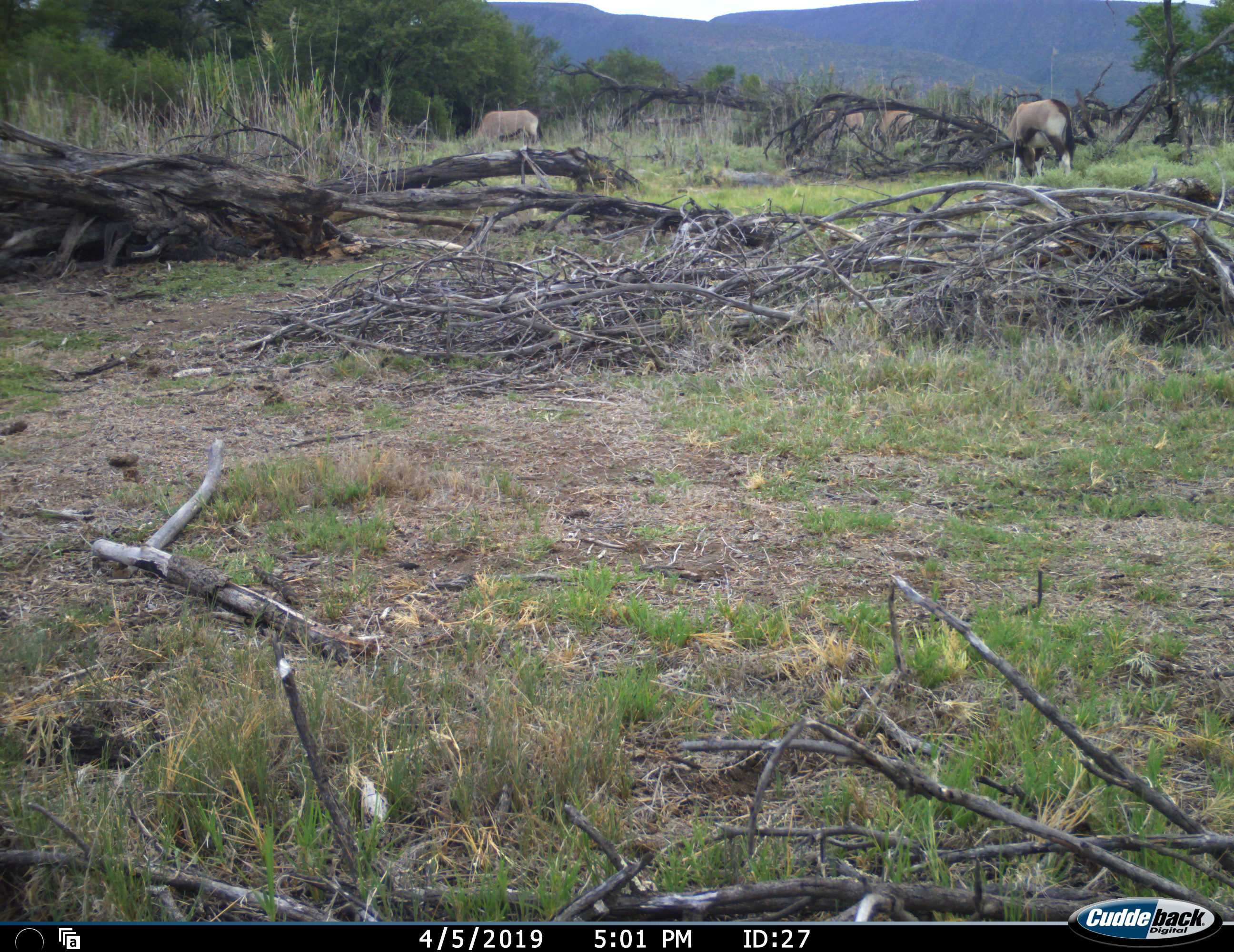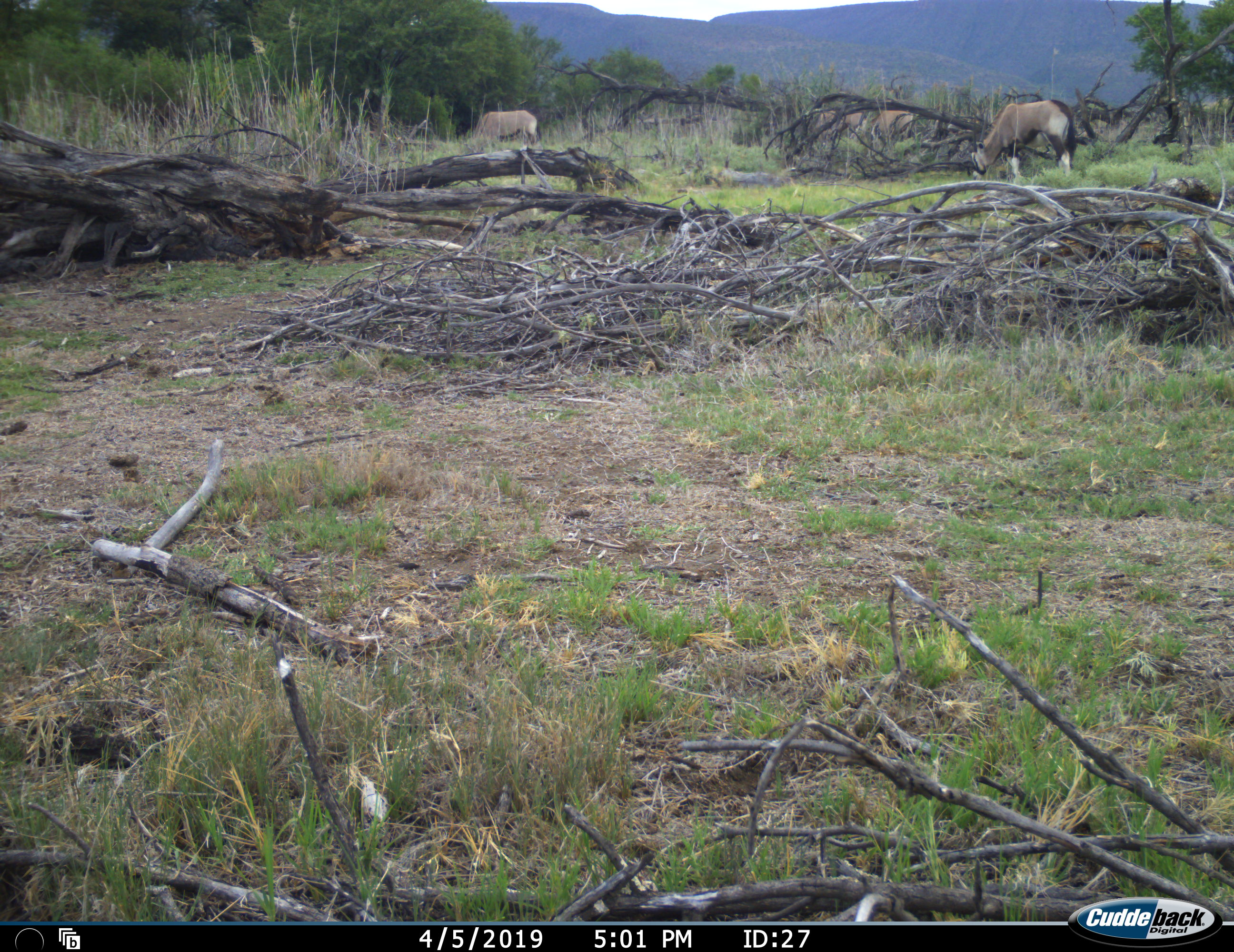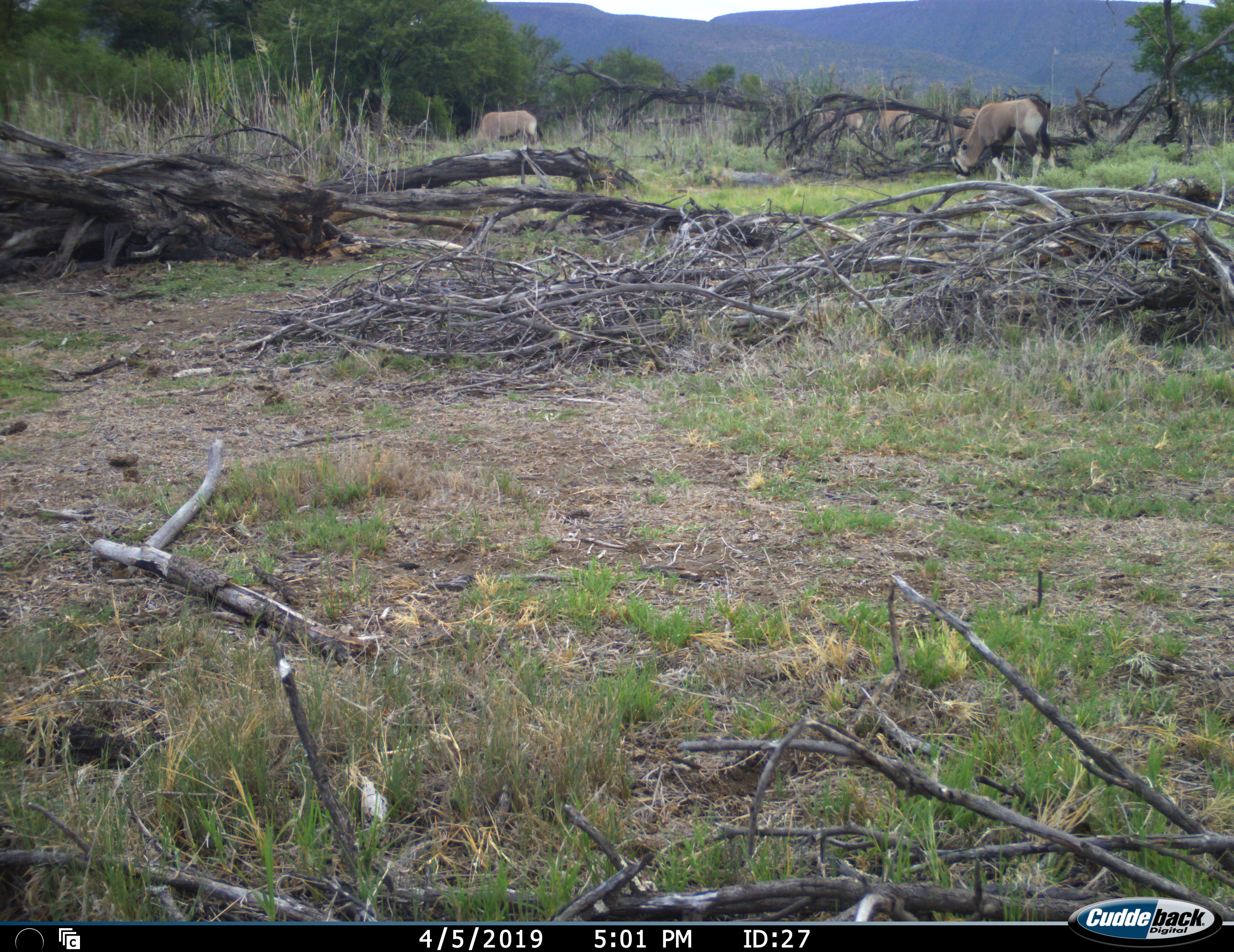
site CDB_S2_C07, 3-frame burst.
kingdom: Animalia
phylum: Chordata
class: Mammalia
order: Artiodactyla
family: Bovidae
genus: Oryx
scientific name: Oryx gazella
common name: gemsbok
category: oryx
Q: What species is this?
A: Oryx (gemsbok) (Oryx gazella).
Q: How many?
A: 5.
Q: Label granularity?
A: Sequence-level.